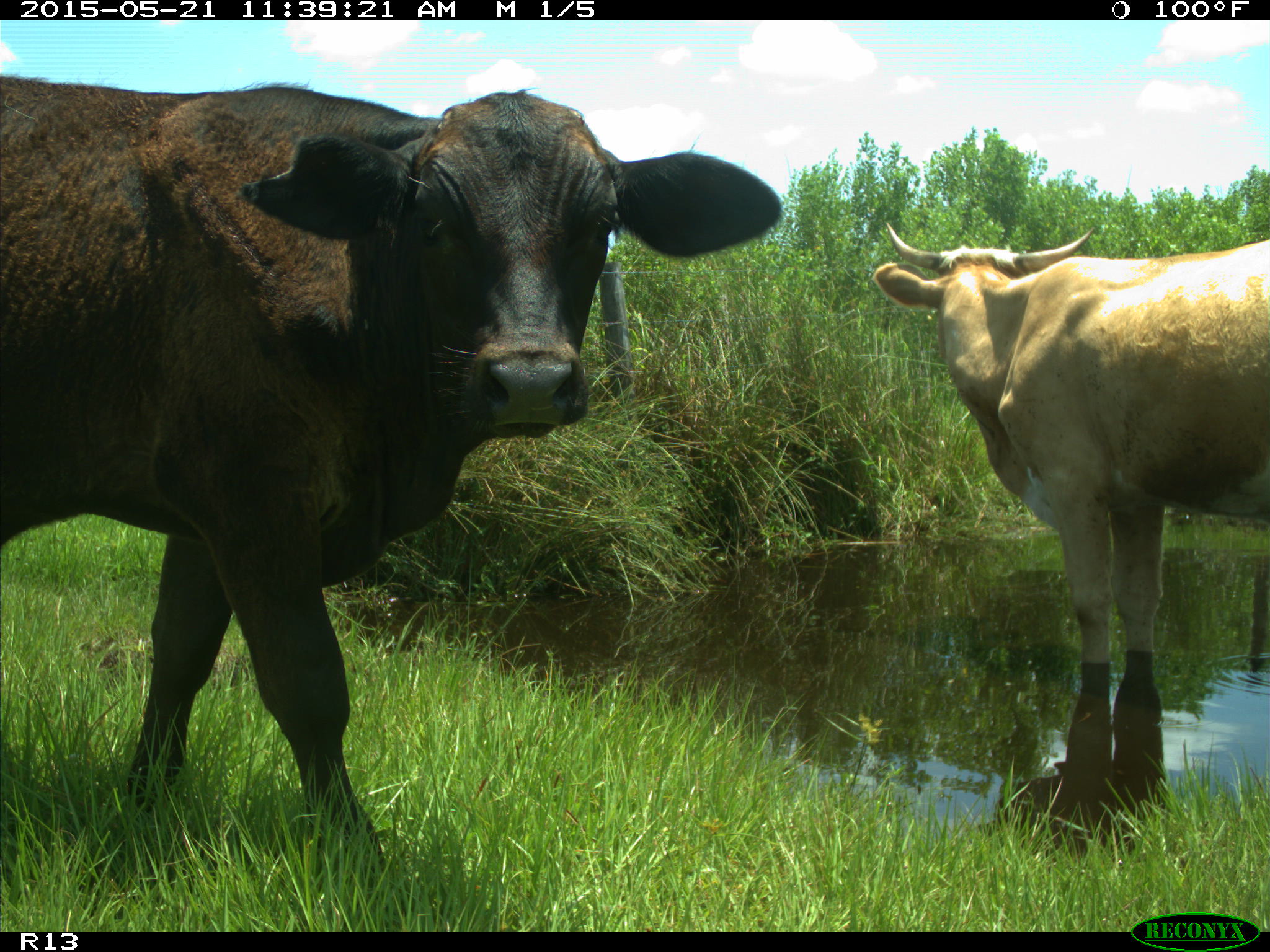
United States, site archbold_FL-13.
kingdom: Animalia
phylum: Chordata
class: Mammalia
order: Artiodactyla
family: Bovidae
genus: Bos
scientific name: Bos taurus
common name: domestic cow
Bos taurus (domestic cow).